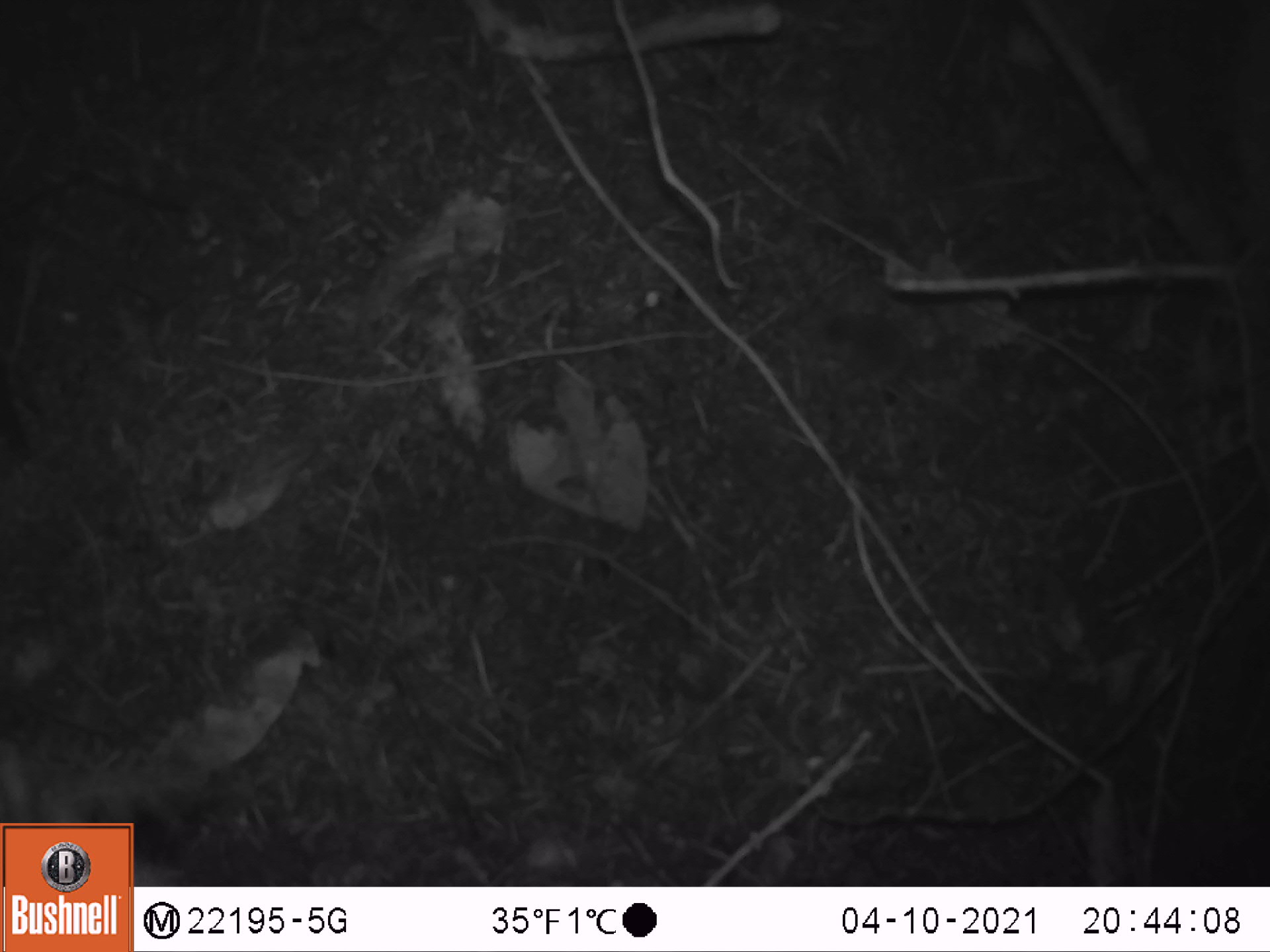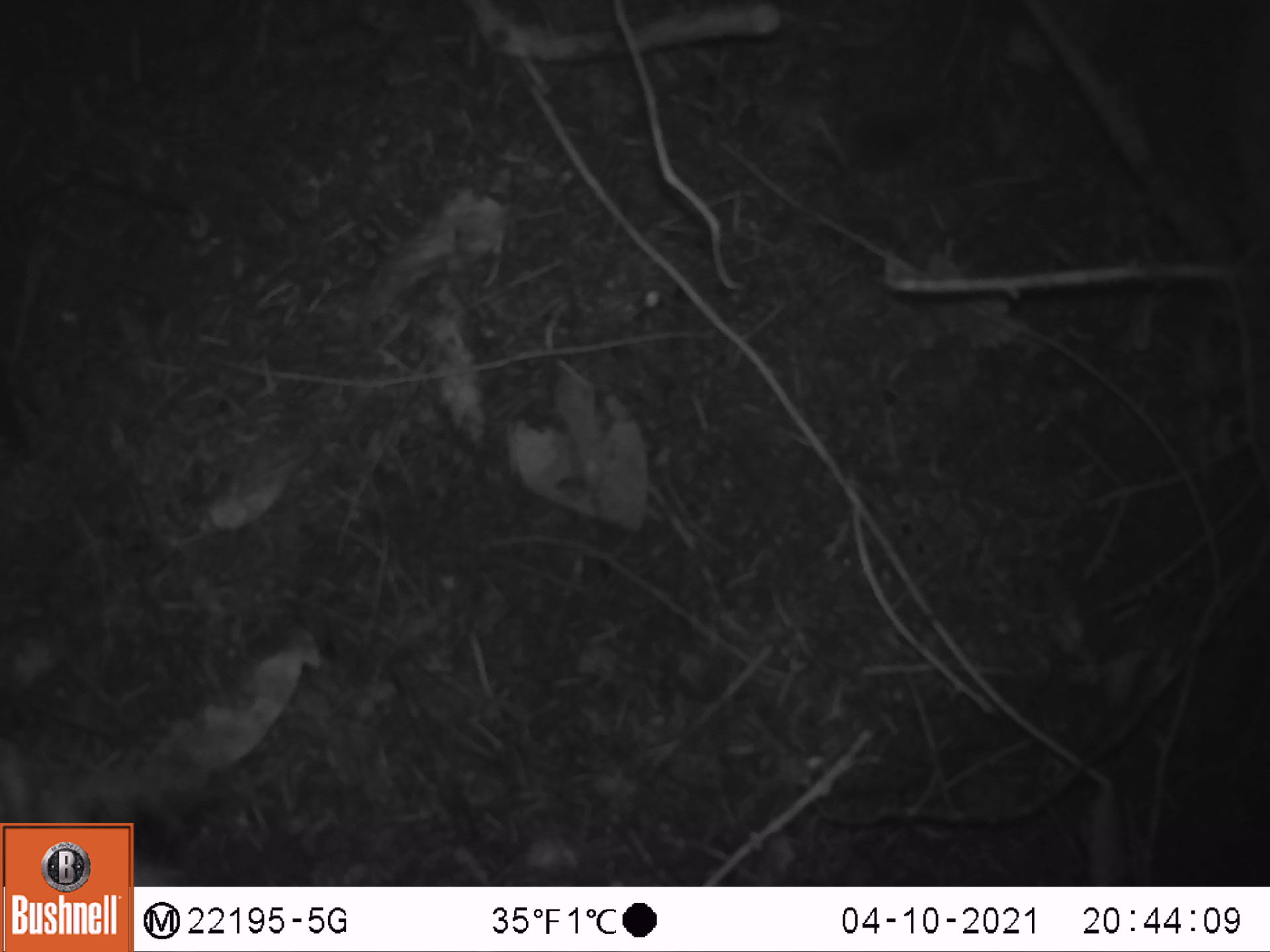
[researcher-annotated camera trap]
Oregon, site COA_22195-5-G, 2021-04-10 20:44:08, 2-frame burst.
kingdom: Animalia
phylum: Chordata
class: Mammalia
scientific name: Mammalia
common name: small mammal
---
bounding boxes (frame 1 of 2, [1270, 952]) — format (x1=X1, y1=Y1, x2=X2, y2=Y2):
small mammal: (x1=802, y1=273, x2=1044, y2=463)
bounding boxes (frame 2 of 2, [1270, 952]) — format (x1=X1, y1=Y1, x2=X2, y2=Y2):
small mammal: (x1=738, y1=85, x2=1009, y2=232)